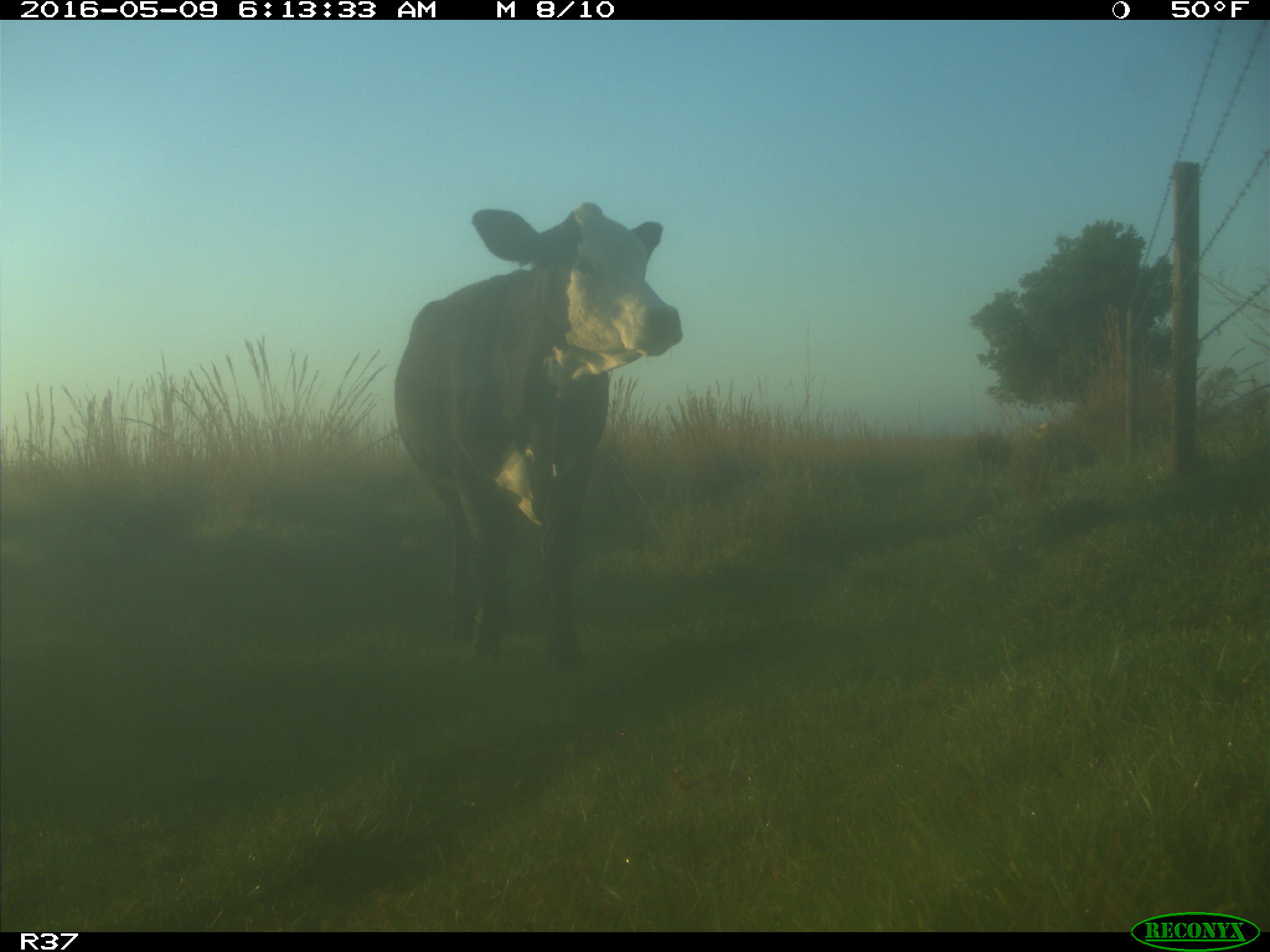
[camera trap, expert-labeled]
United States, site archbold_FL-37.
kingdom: Animalia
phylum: Chordata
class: Mammalia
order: Artiodactyla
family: Bovidae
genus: Bos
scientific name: Bos taurus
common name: domestic cow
Bos taurus (domestic cow).